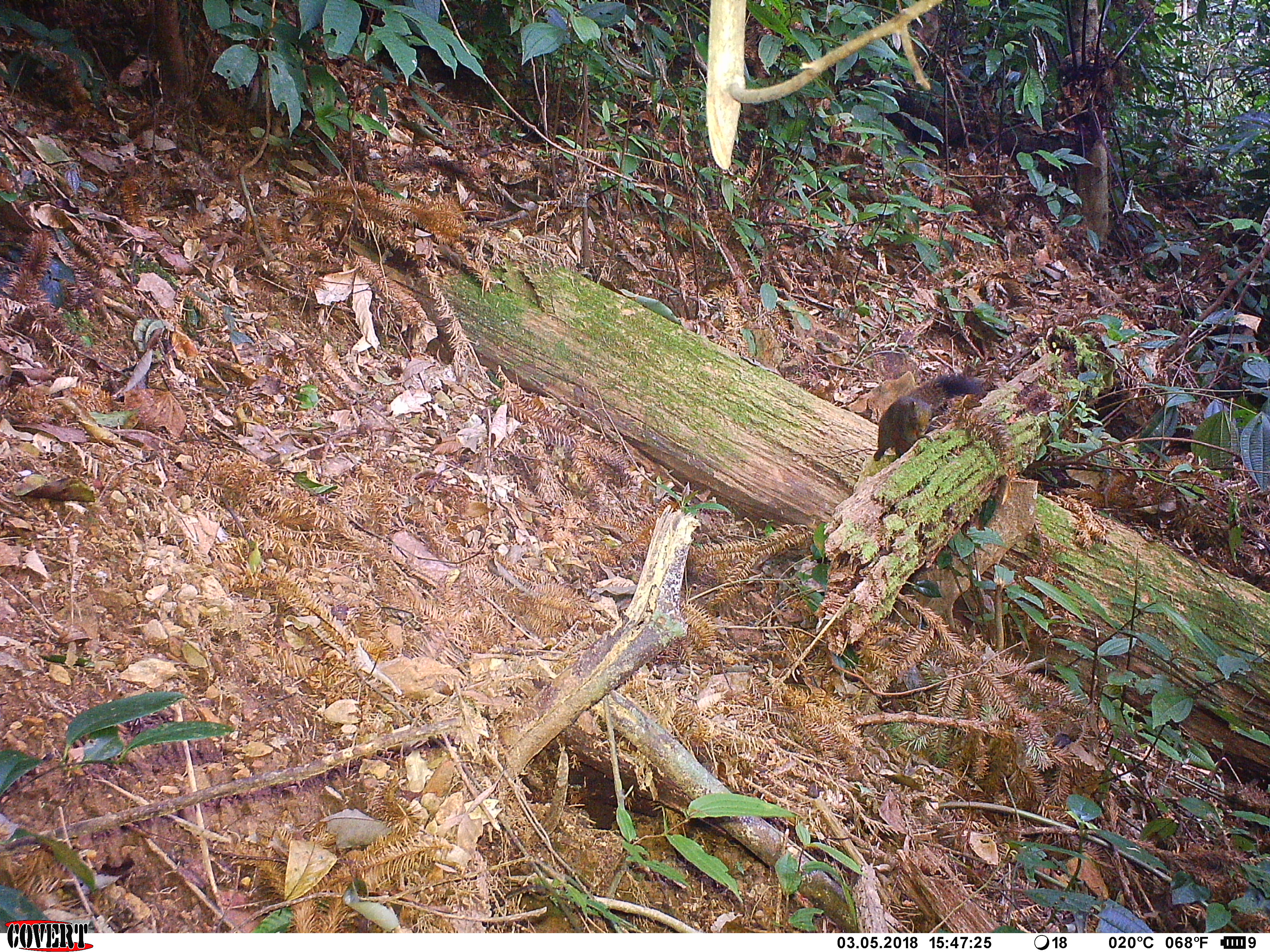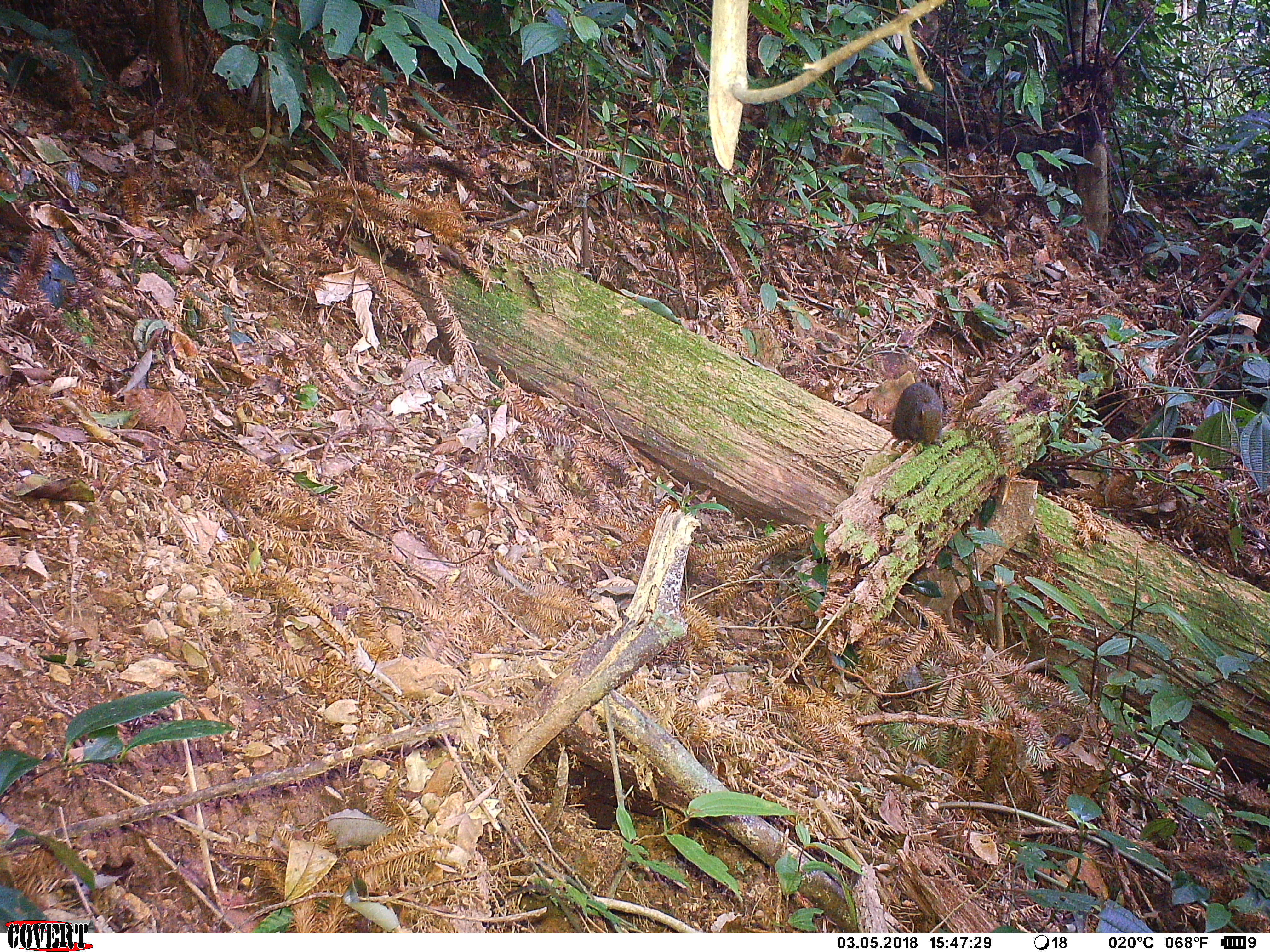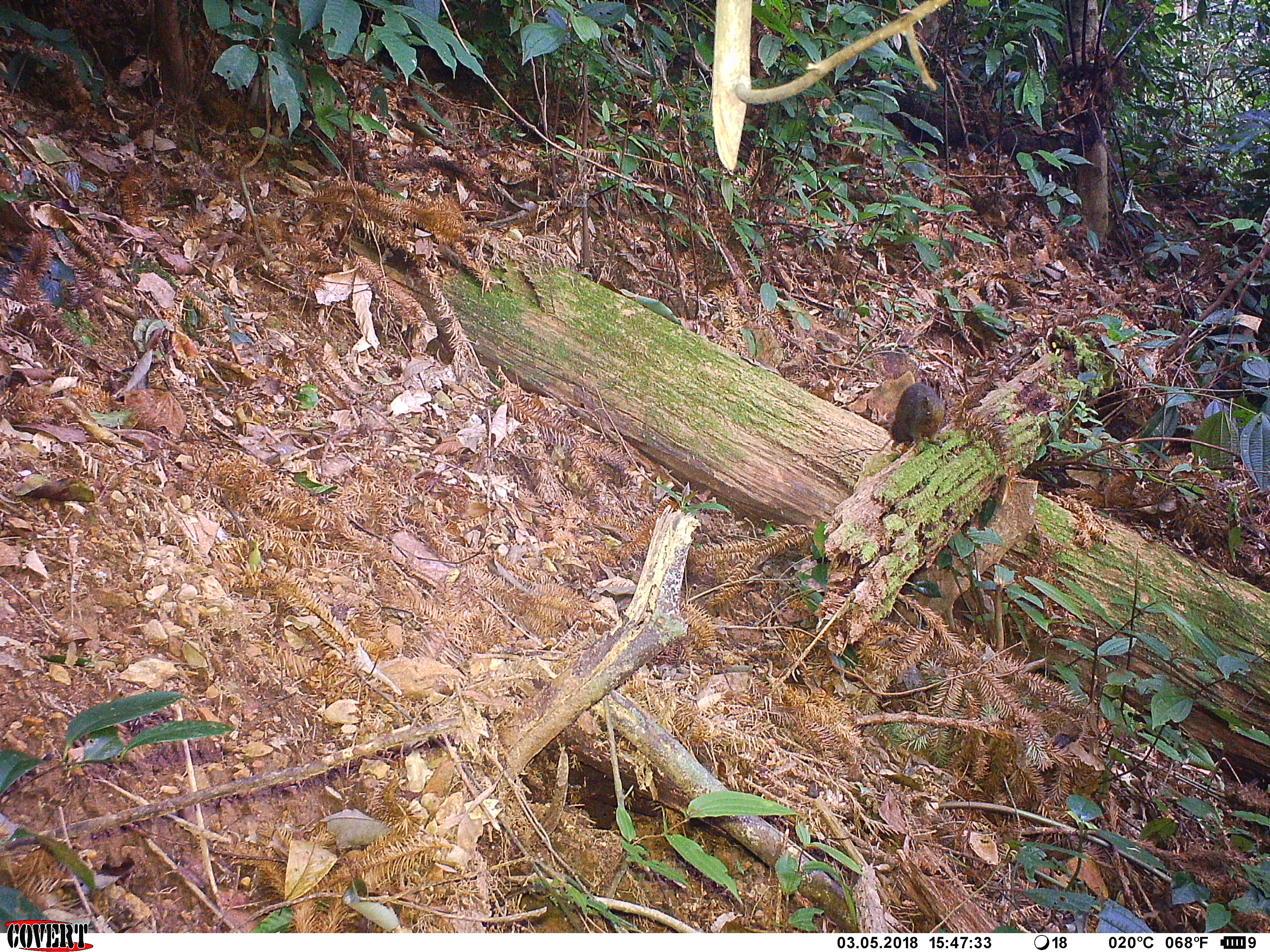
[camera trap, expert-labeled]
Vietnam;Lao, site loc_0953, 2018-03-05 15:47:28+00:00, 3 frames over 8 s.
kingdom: Animalia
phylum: Chordata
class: Mammalia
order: Rodentia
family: Sciuridae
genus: Sciurus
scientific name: Sciurus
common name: squirrel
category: unidentified squirrel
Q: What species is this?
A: Unidentified squirrel (squirrel) (Sciurus).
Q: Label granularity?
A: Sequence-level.